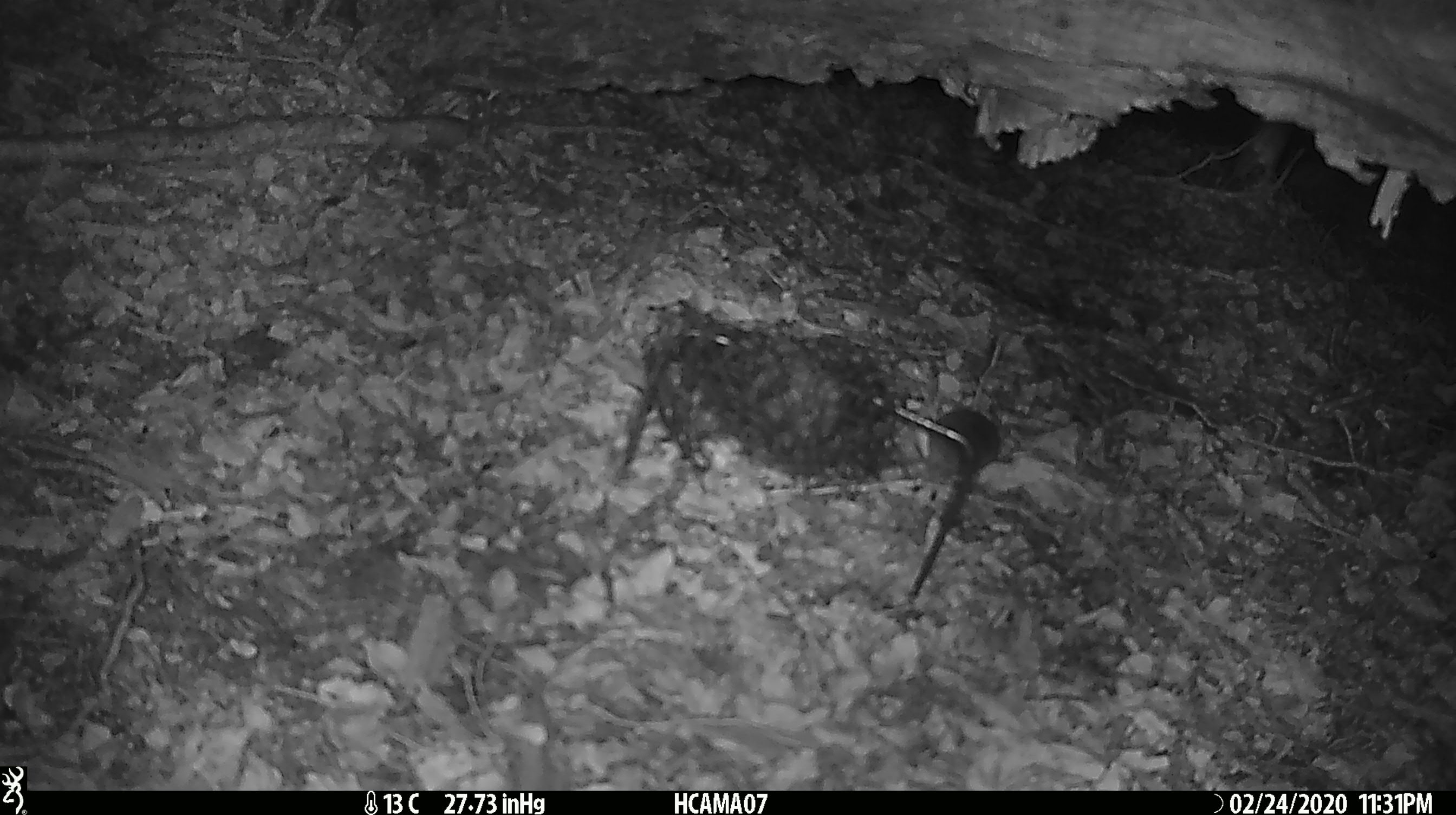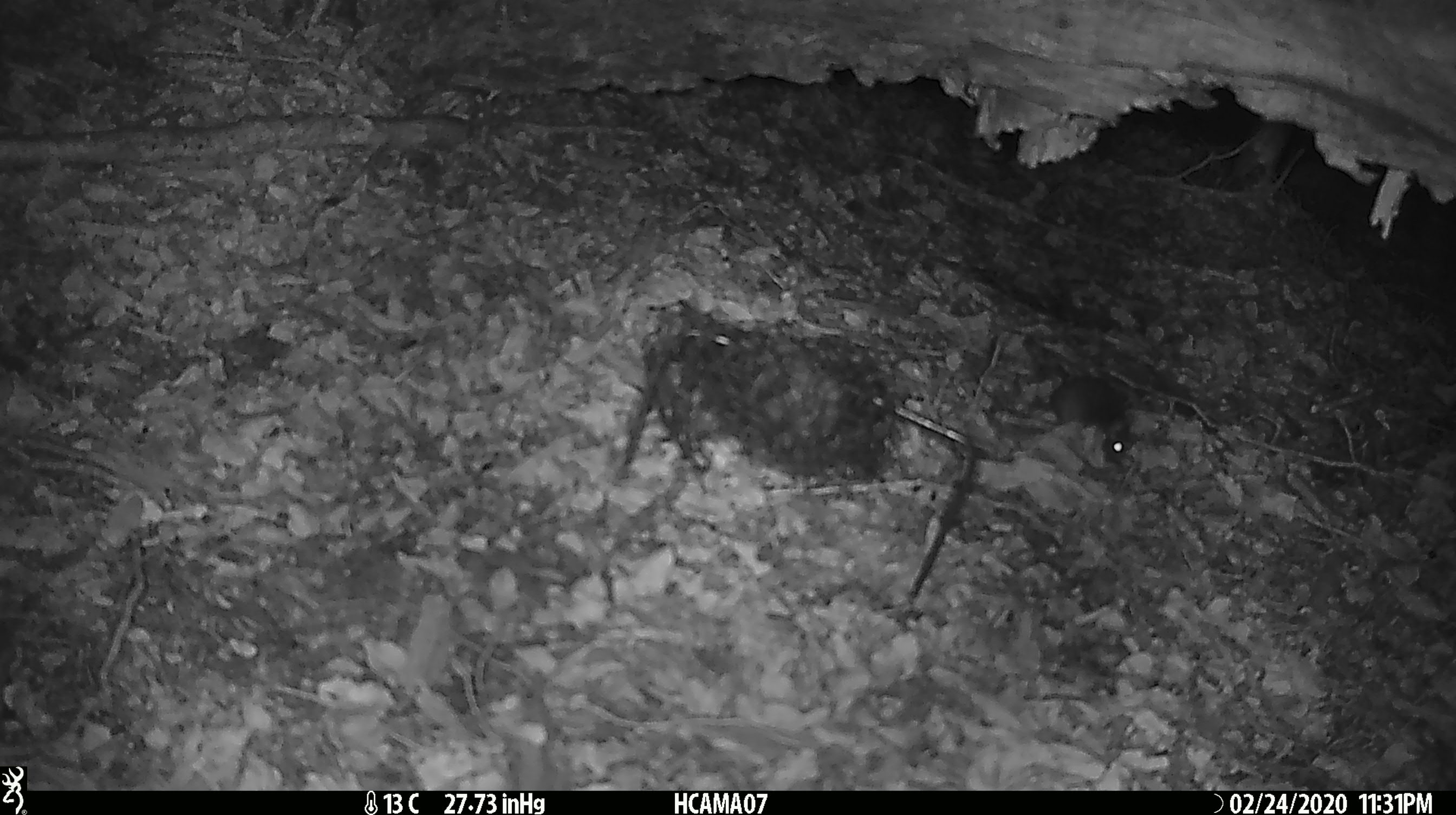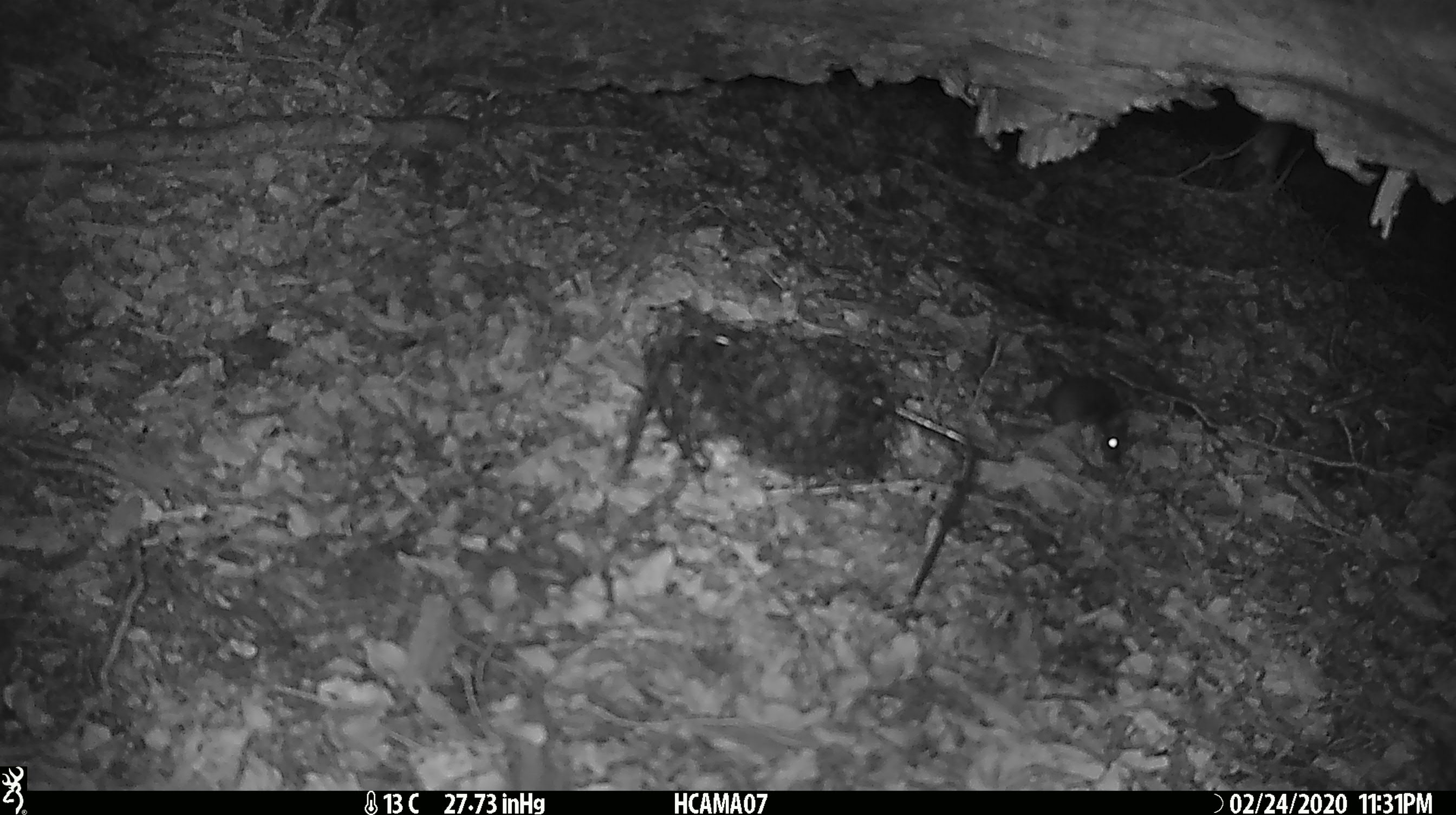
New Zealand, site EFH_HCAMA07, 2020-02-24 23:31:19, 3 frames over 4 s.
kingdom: Animalia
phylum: Chordata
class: Mammalia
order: Rodentia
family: Muridae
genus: Mus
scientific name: Mus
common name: mouse